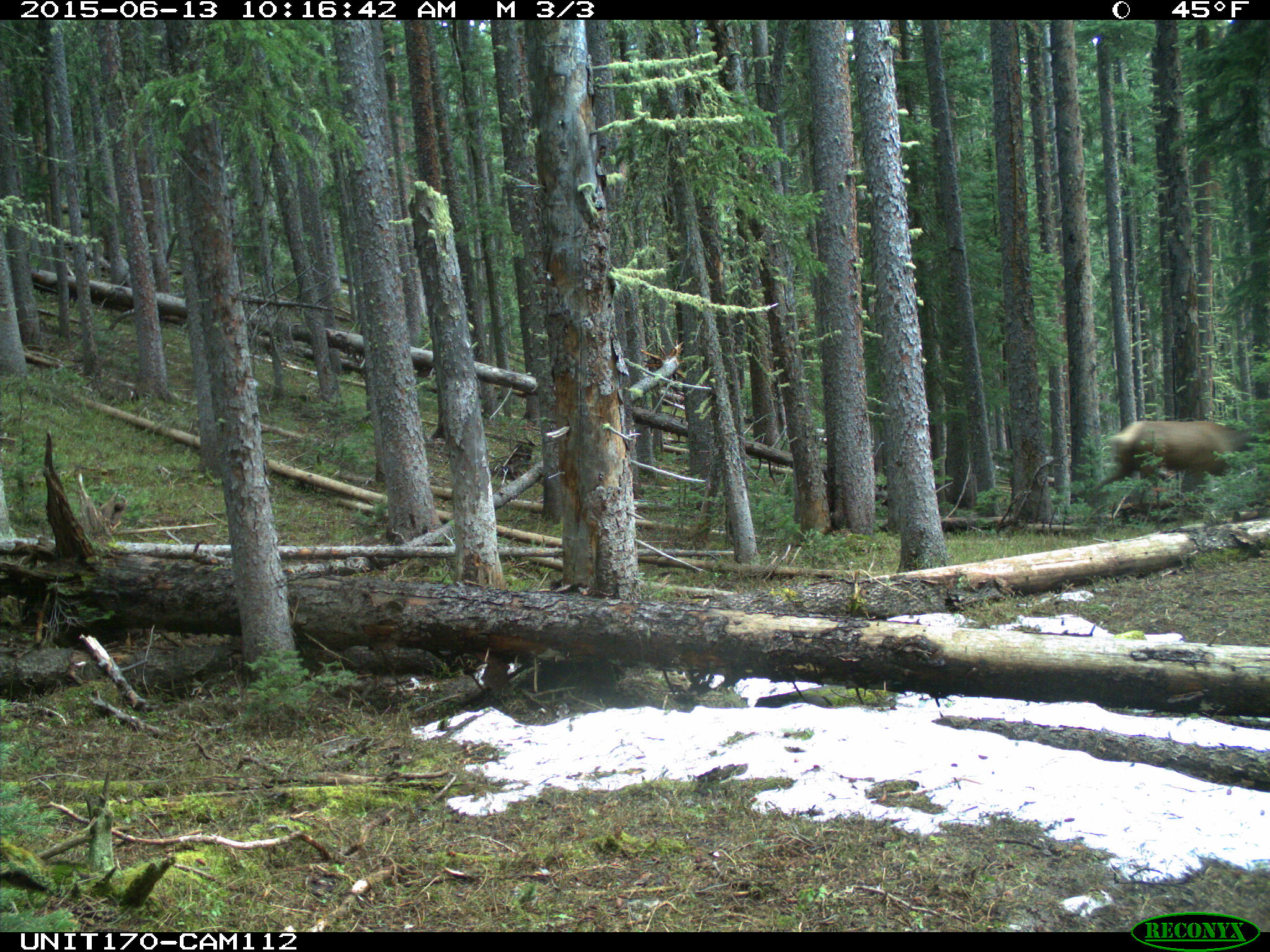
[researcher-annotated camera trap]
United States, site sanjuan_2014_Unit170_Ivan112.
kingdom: Animalia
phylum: Chordata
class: Mammalia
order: Artiodactyla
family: Cervidae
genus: Cervus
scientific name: Cervus elaphus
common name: red deer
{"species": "Cervus elaphus (red deer)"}